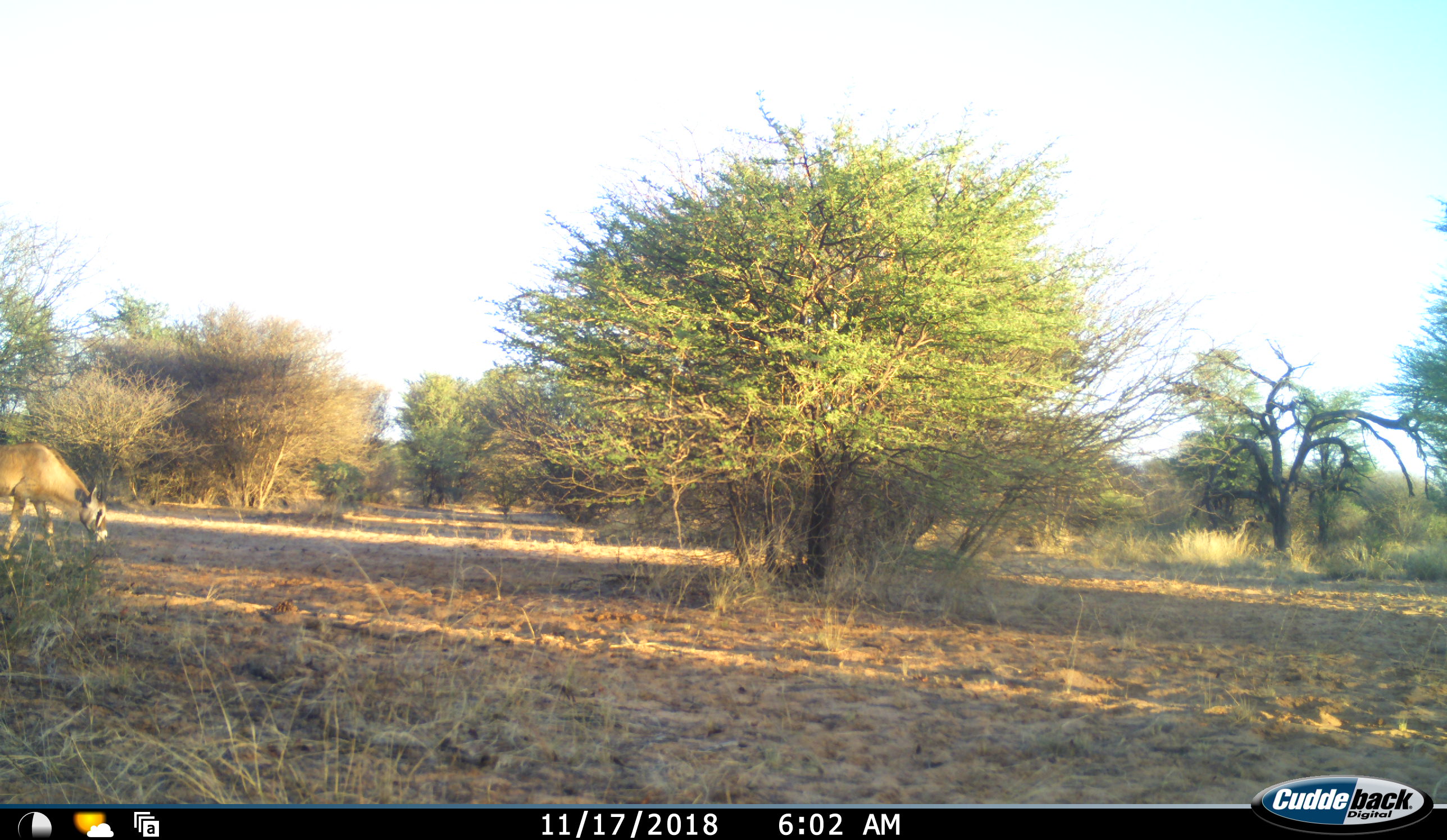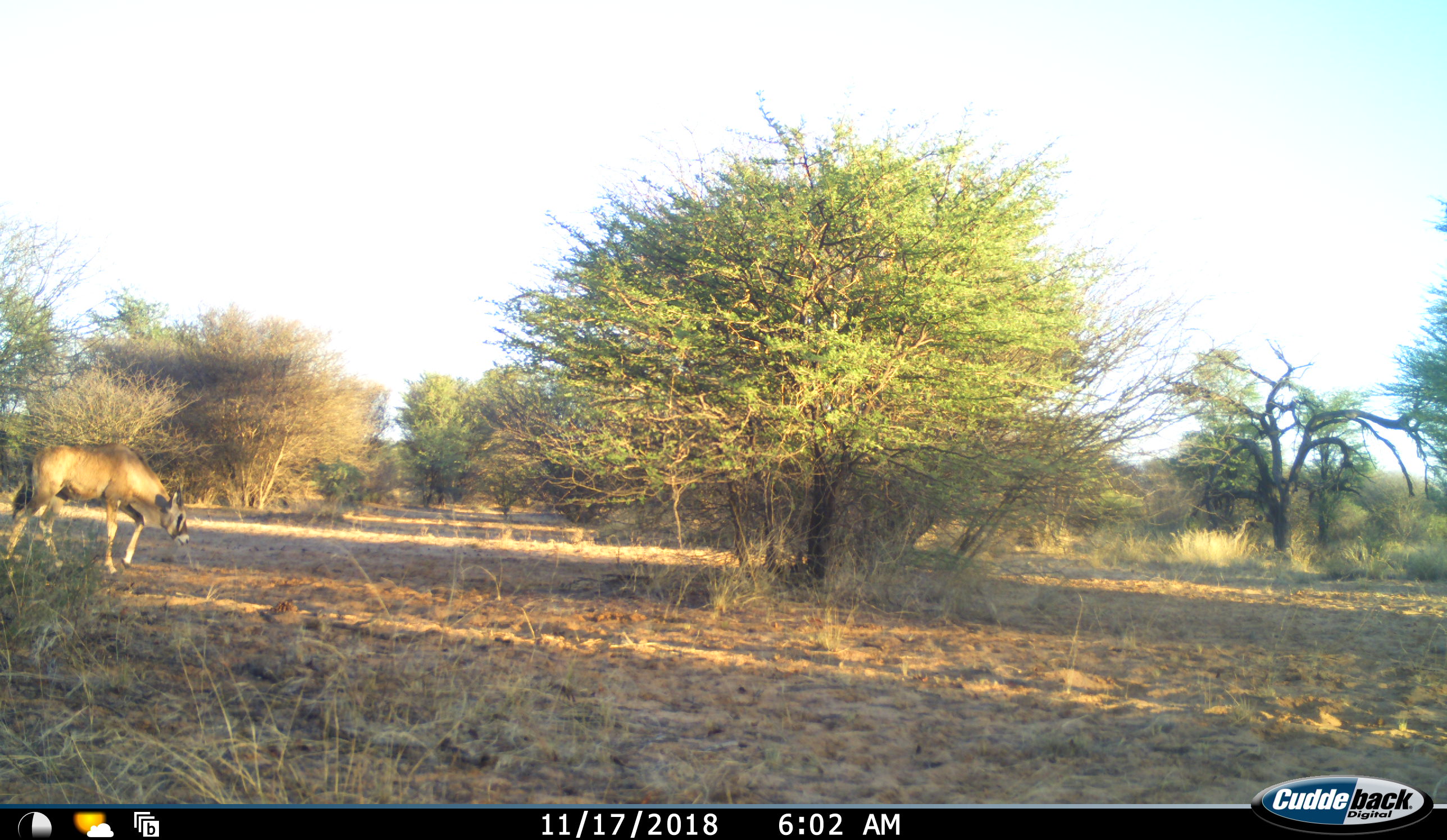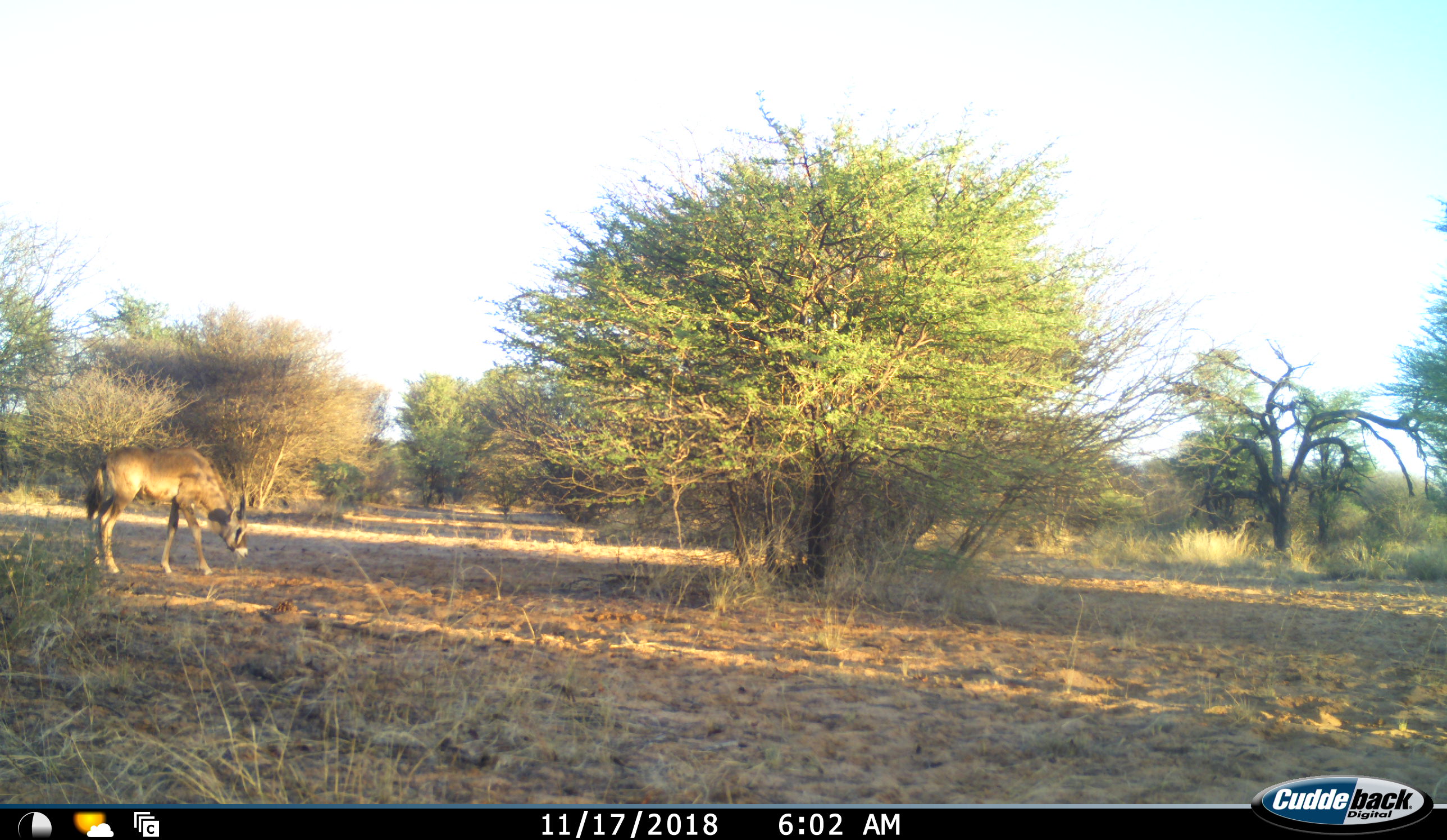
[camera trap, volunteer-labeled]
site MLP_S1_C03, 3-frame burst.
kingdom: Animalia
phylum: Chordata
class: Mammalia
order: Artiodactyla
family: Bovidae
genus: Oryx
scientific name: Oryx gazella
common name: gemsbok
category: oryx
Oryx (gemsbok) (Oryx gazella), count 1. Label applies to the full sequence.